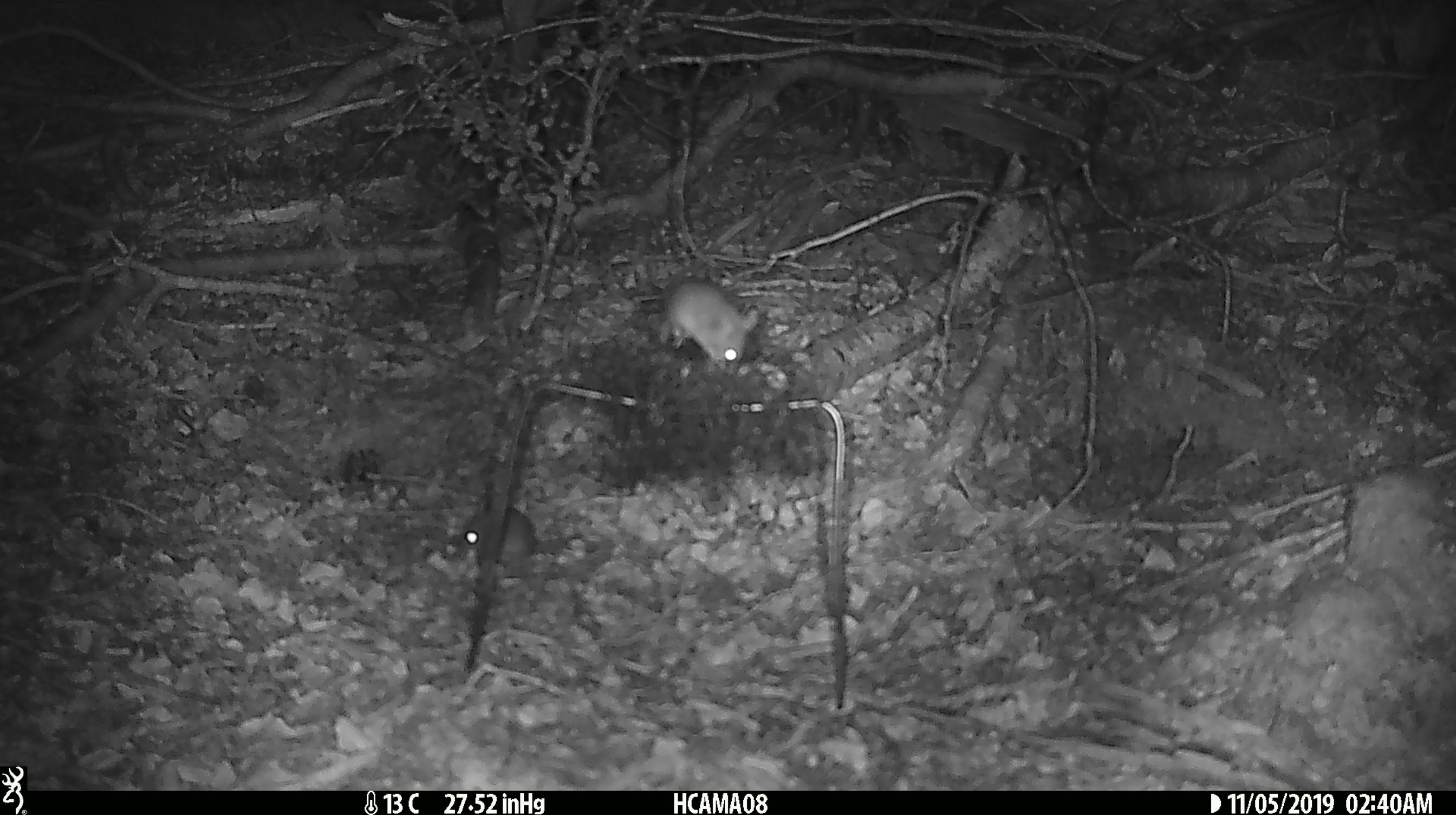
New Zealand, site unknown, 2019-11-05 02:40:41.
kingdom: Animalia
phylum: Chordata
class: Mammalia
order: Rodentia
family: Muridae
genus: Mus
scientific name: Mus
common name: mouse